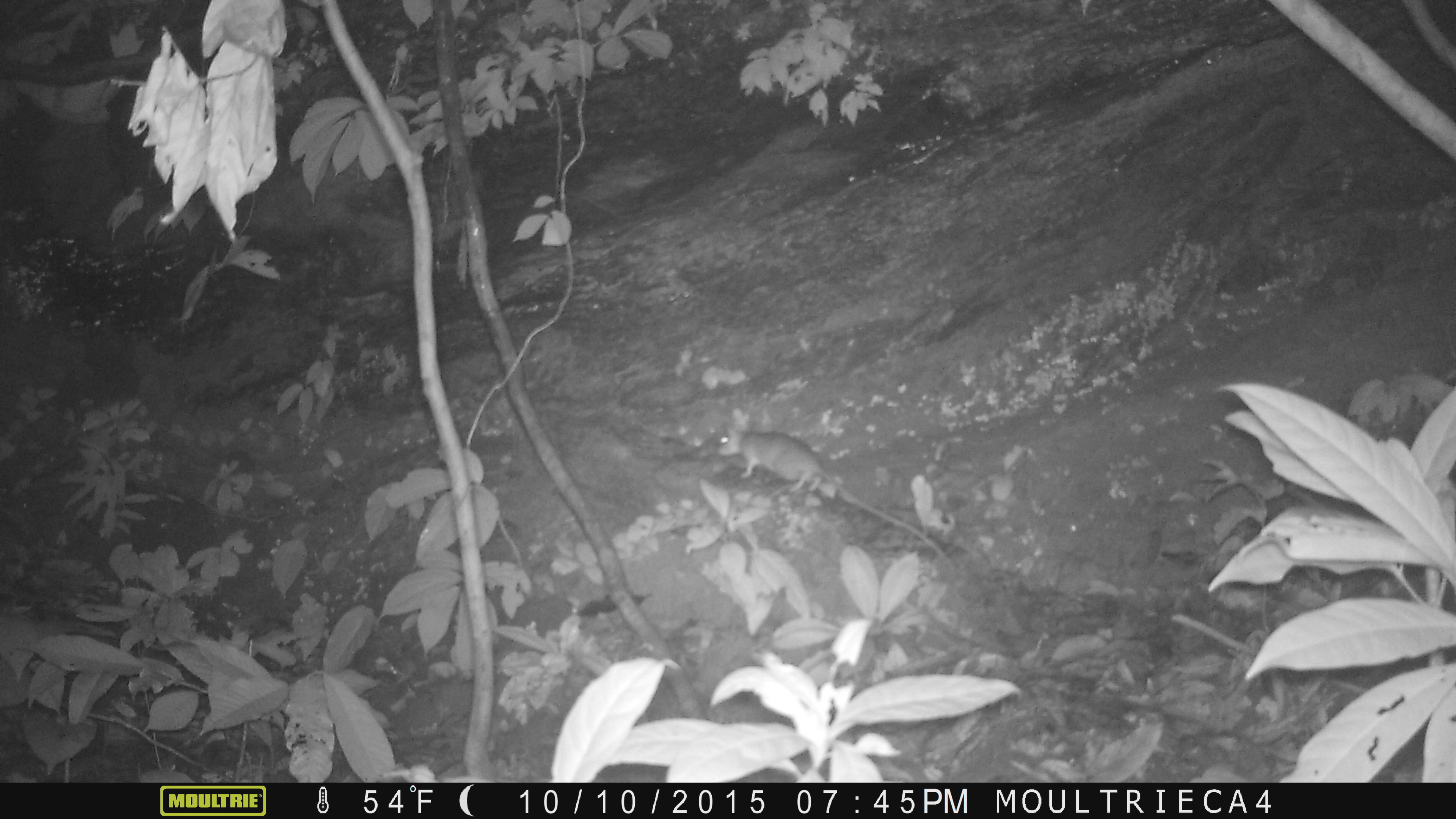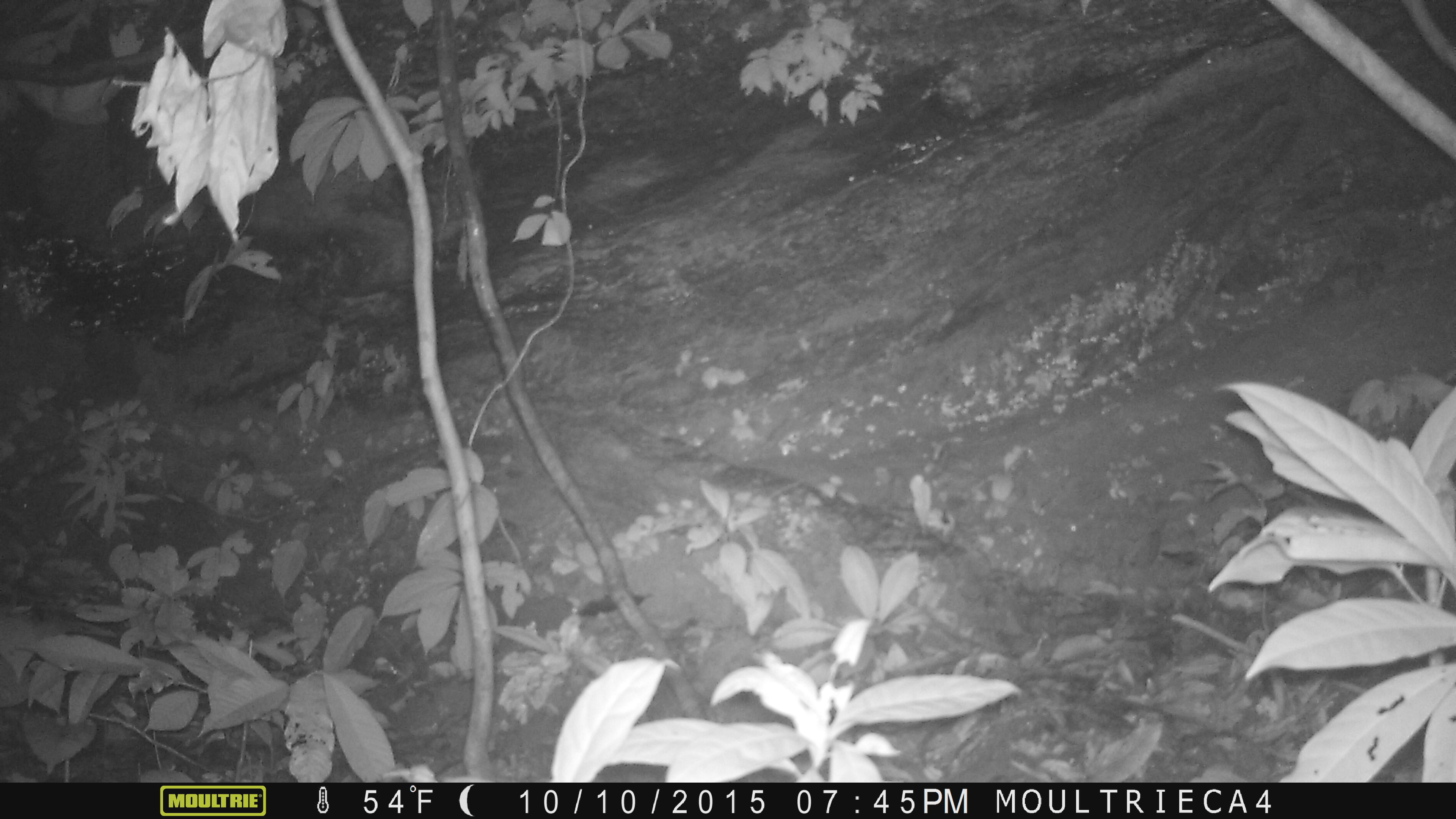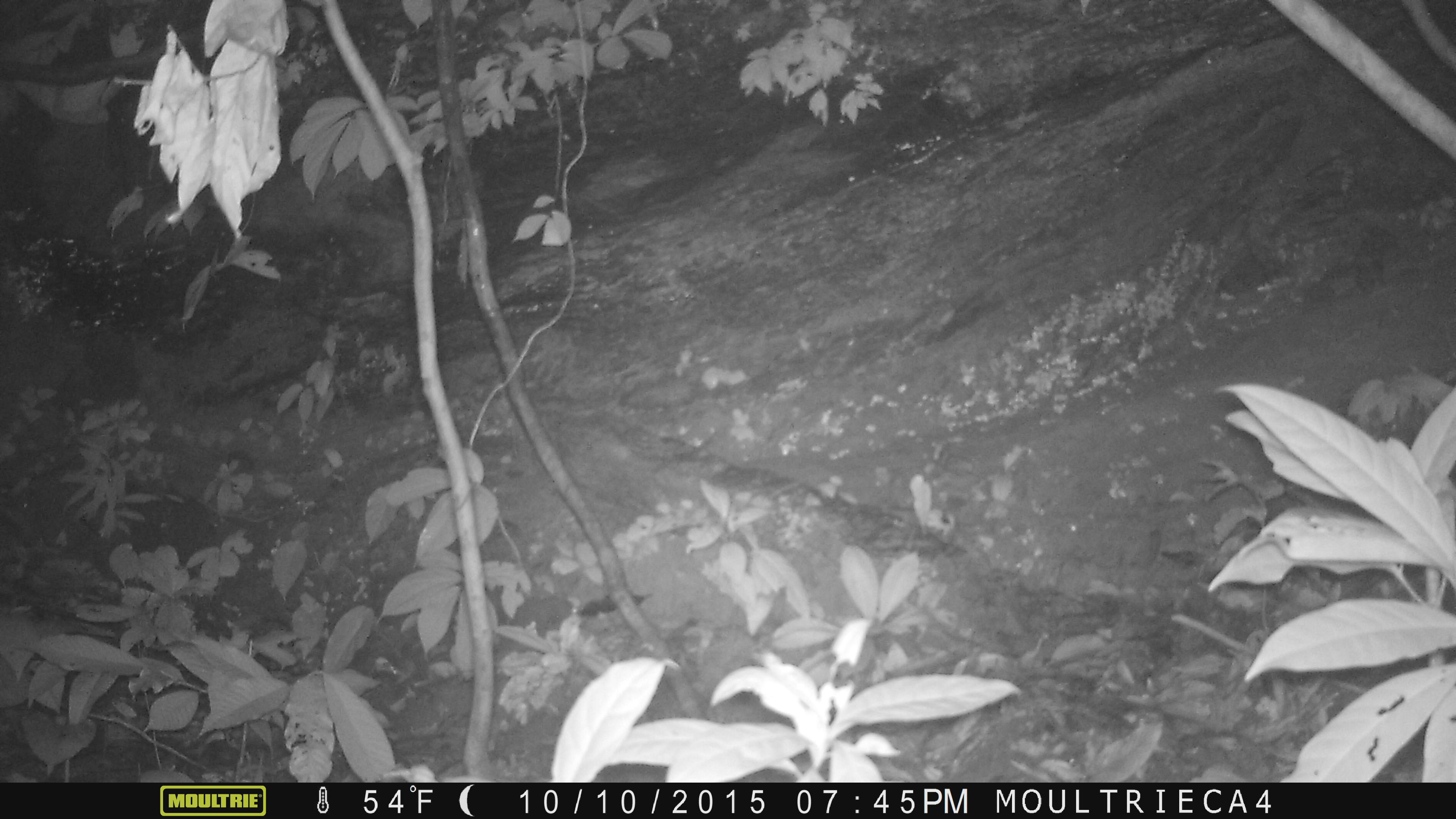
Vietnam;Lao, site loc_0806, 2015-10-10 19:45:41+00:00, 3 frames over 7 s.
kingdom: Animalia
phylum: Chordata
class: Mammalia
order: Rodentia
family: Muridae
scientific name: Muridae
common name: old-world mice and rats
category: unidentified murid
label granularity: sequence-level